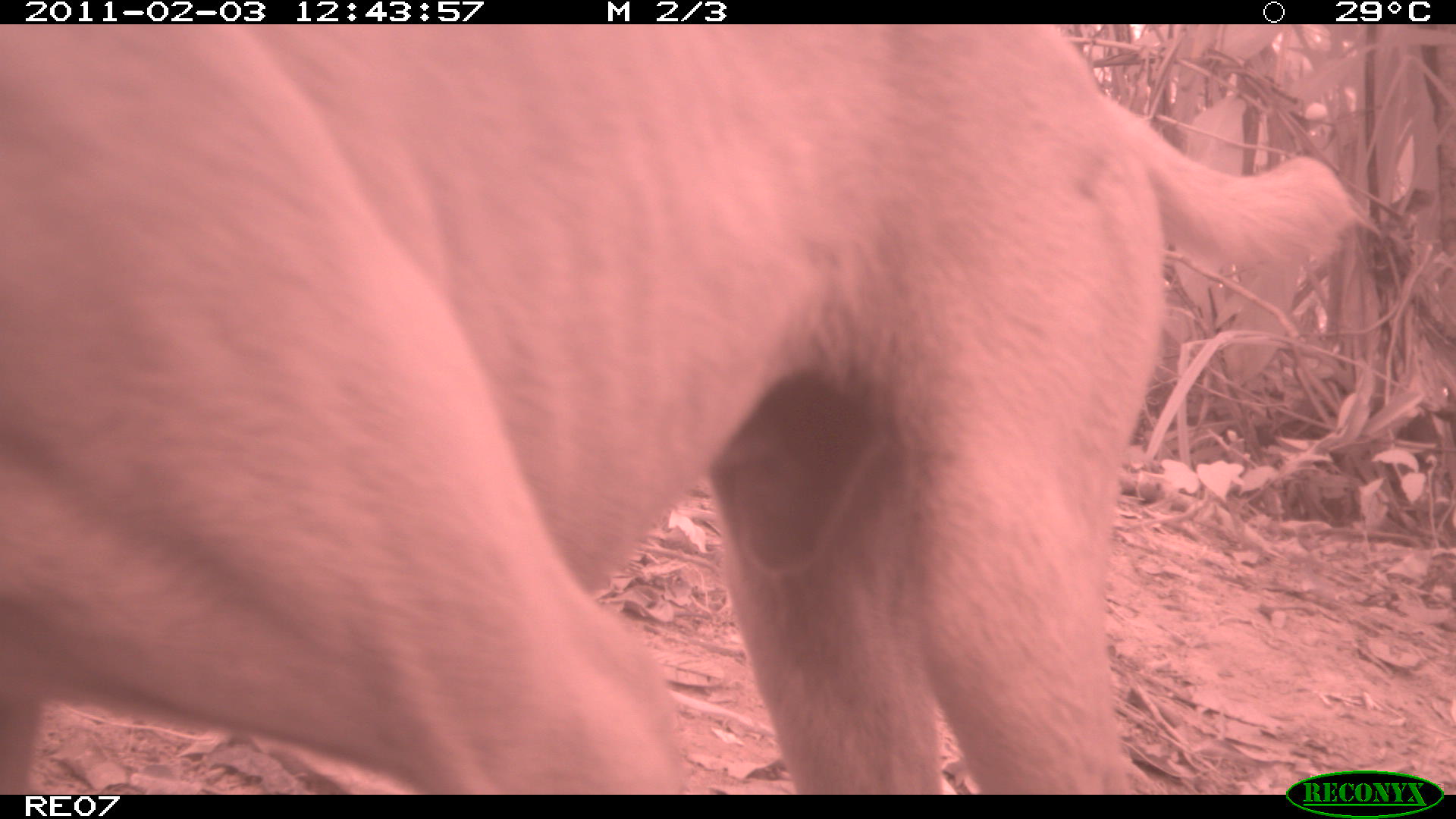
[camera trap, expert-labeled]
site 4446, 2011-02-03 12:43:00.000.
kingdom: Animalia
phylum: Chordata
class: Mammalia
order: Carnivora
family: Canidae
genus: Canis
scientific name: Canis familiaris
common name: domestic dog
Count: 1.